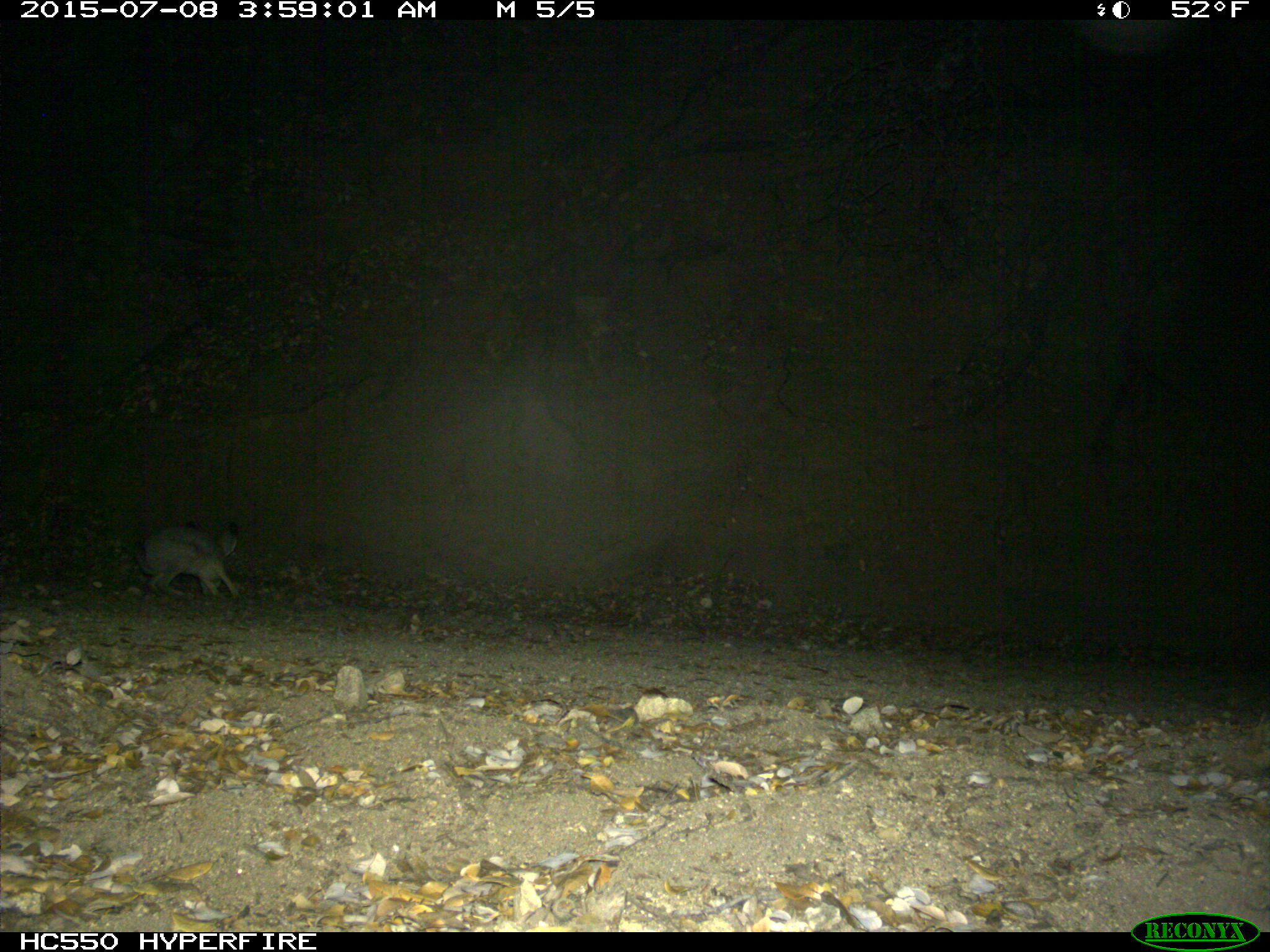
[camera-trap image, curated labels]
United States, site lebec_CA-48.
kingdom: Animalia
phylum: Chordata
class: Mammalia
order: Lagomorpha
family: Leporidae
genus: Lepus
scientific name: Lepus californicus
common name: black-tailed jackrabbit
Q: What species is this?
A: Lepus californicus (black-tailed jackrabbit).